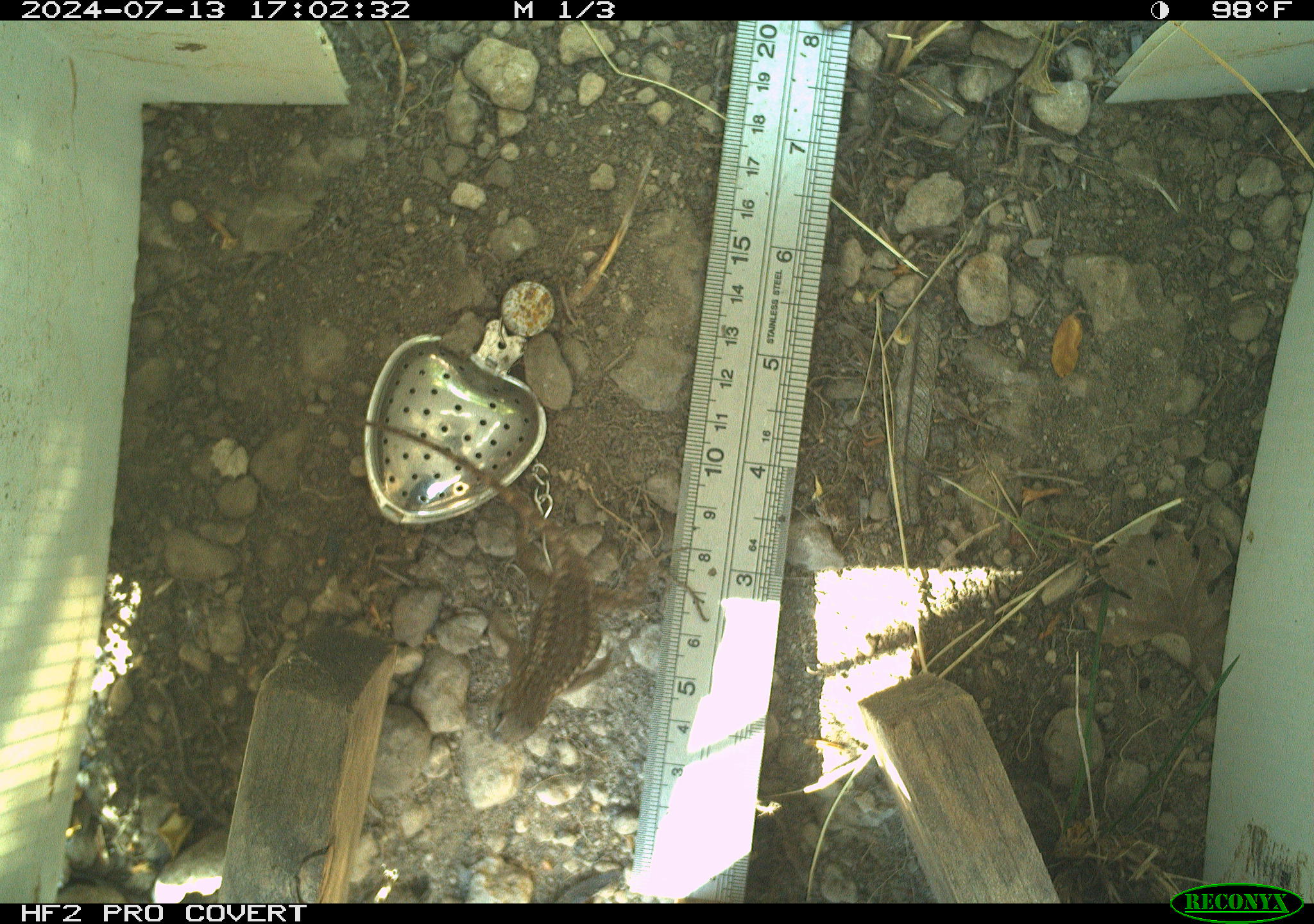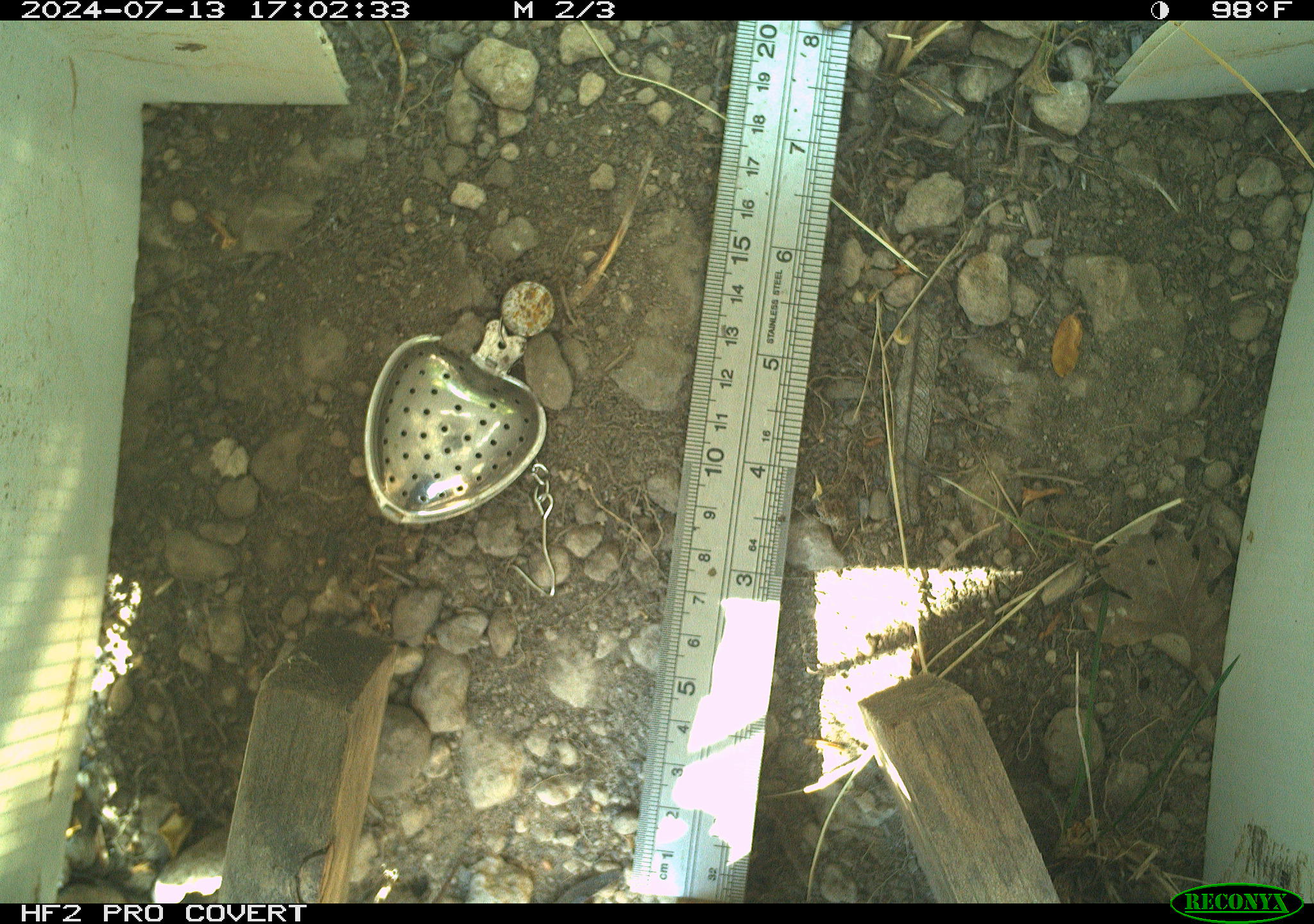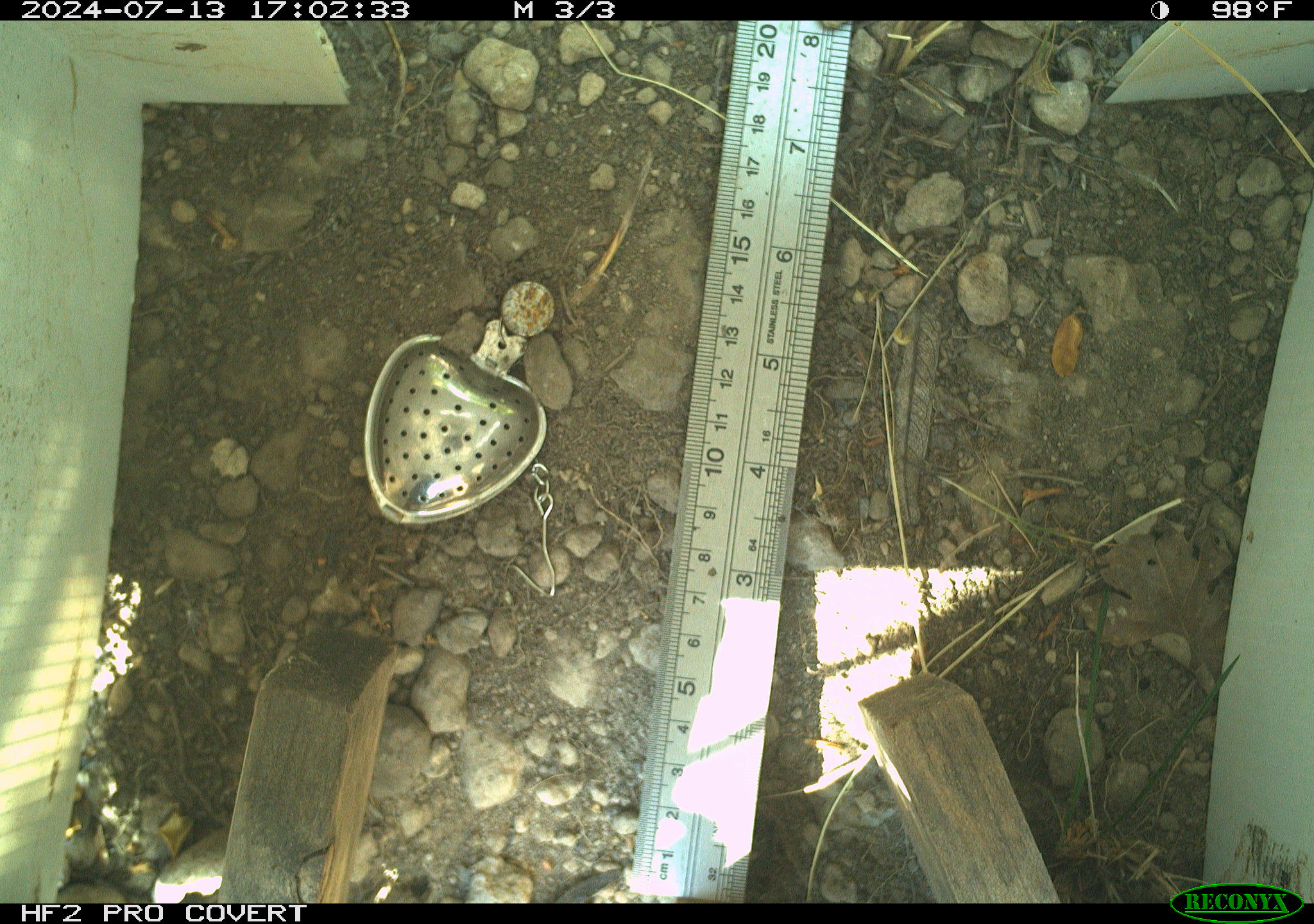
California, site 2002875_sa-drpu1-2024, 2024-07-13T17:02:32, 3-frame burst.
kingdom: Animalia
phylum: Chordata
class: Reptilia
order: Squamata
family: Phrynosomatidae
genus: Sceloporus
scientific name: Sceloporus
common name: spiny lizards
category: sceloporus species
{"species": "sceloporus species (spiny lizards) (Sceloporus)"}